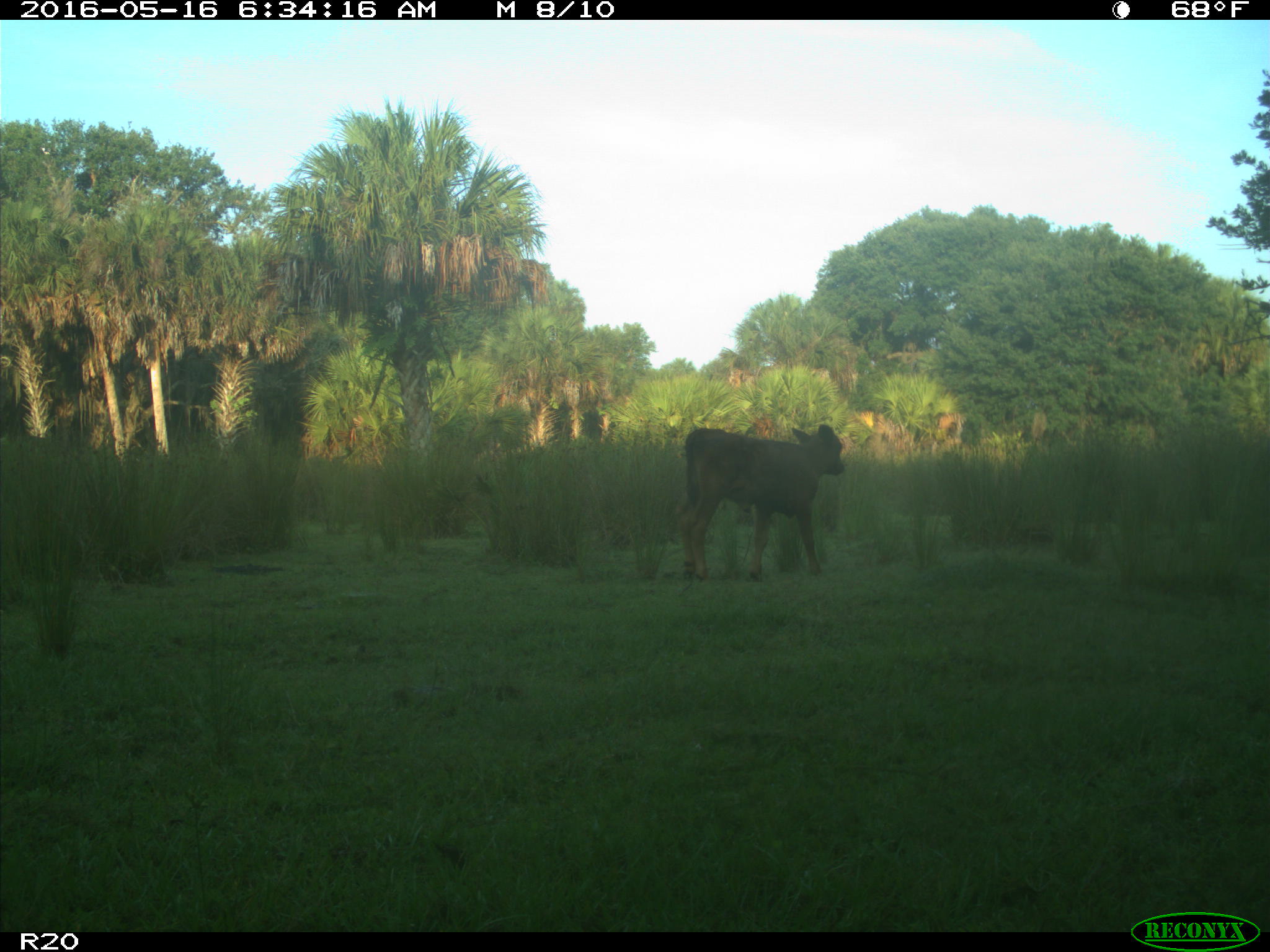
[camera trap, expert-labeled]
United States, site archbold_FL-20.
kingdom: Animalia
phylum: Chordata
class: Mammalia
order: Artiodactyla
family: Bovidae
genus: Bos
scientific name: Bos taurus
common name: domestic cow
Bos taurus (domestic cow).